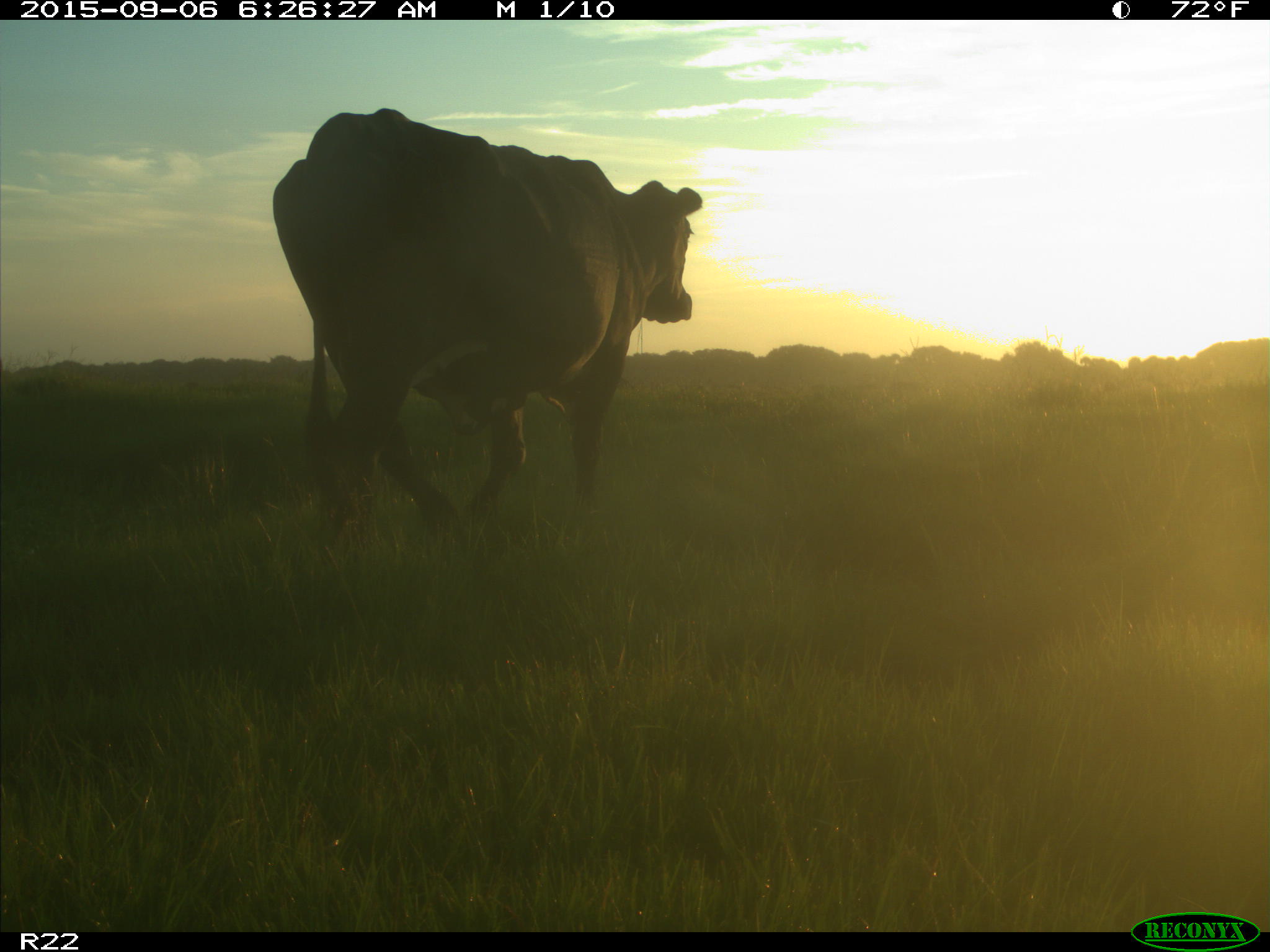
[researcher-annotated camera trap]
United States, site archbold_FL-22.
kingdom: Animalia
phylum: Chordata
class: Mammalia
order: Artiodactyla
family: Bovidae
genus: Bos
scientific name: Bos taurus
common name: domestic cow